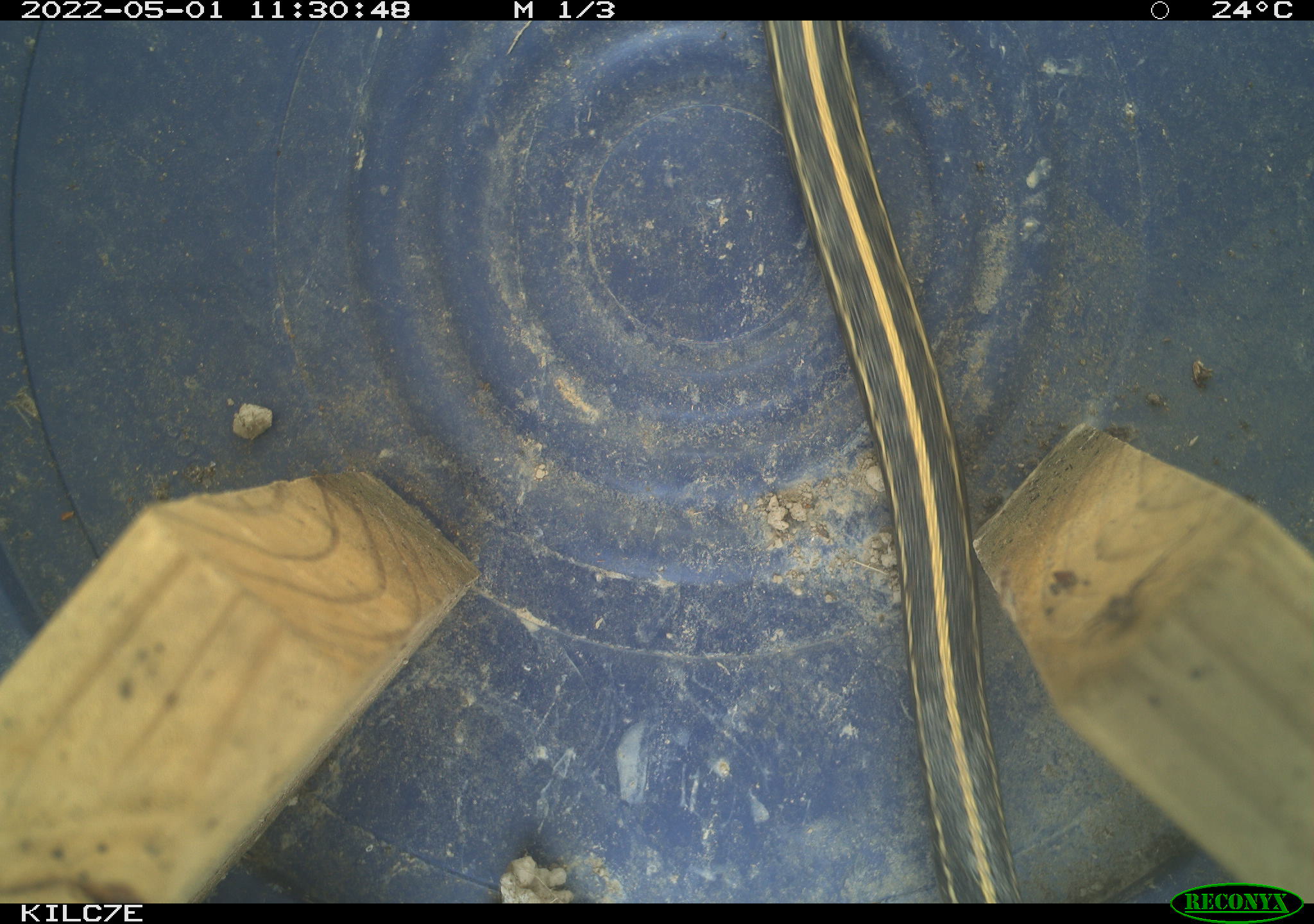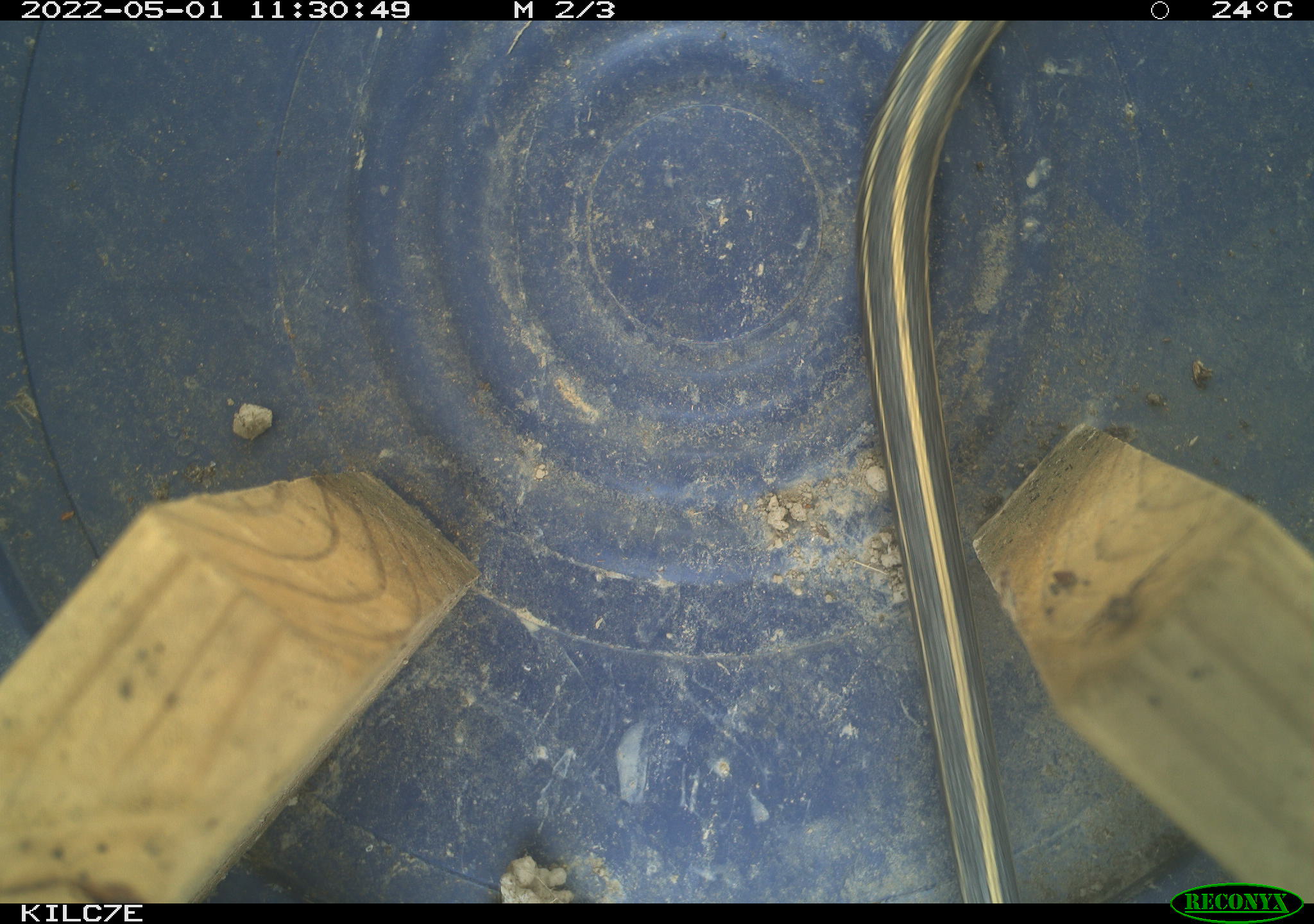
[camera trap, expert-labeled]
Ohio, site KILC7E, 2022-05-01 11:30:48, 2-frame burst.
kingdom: Animalia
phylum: Chordata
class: Reptilia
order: Squamata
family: Colubridae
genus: Thamnophis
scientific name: Thamnophis sirtalis sirtalis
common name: eastern gartersnake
Eastern gartersnake (Thamnophis sirtalis sirtalis).